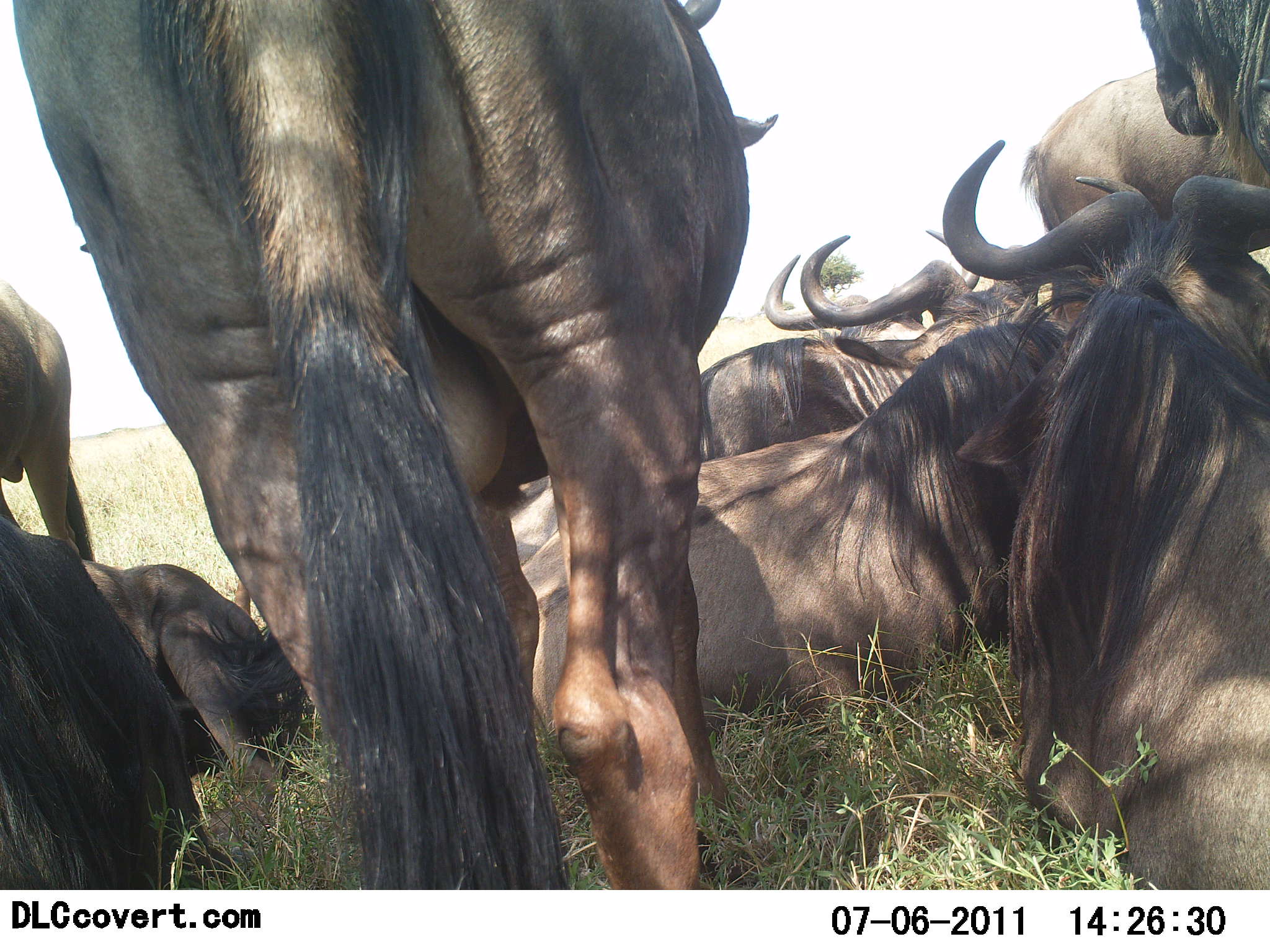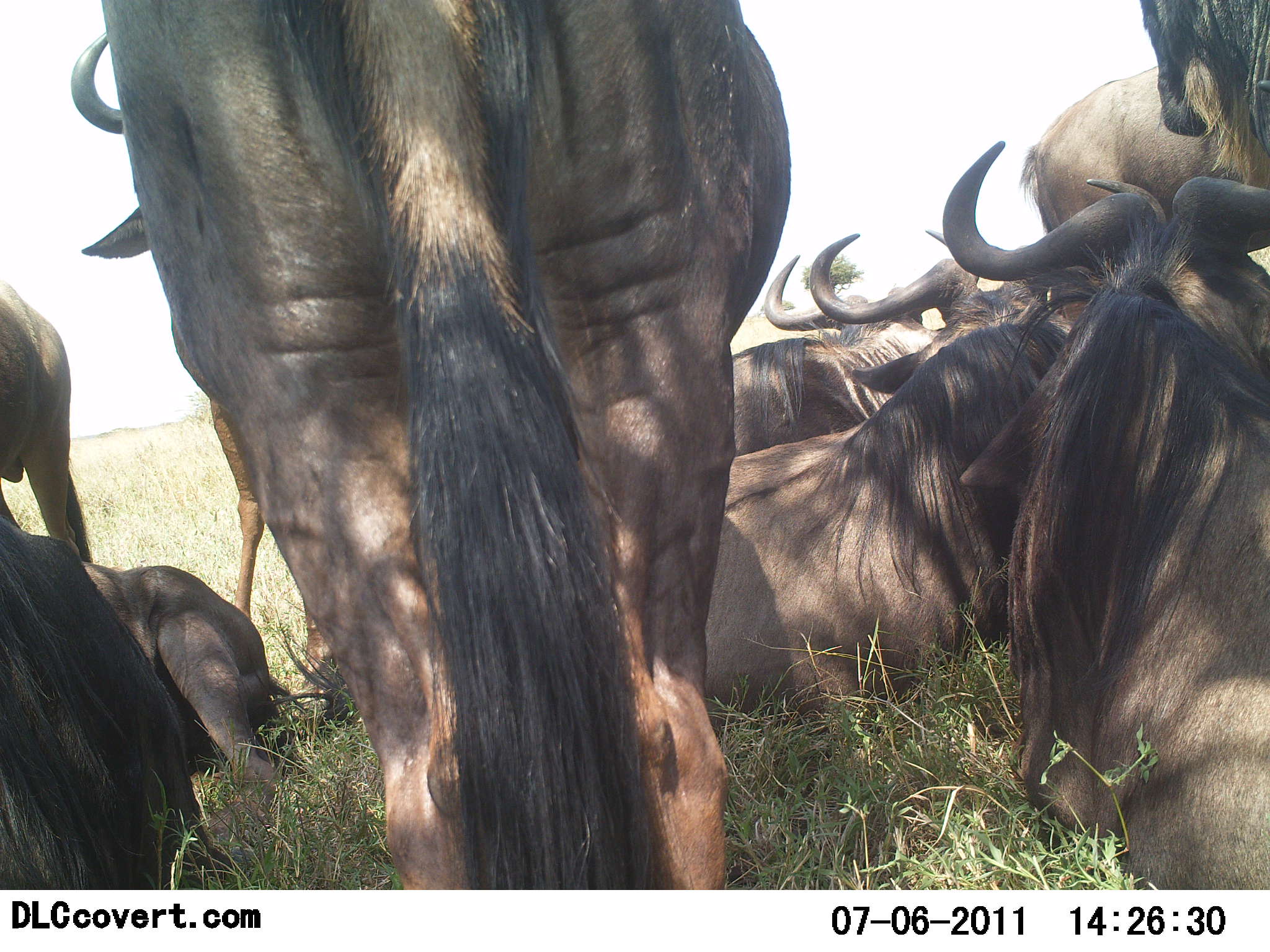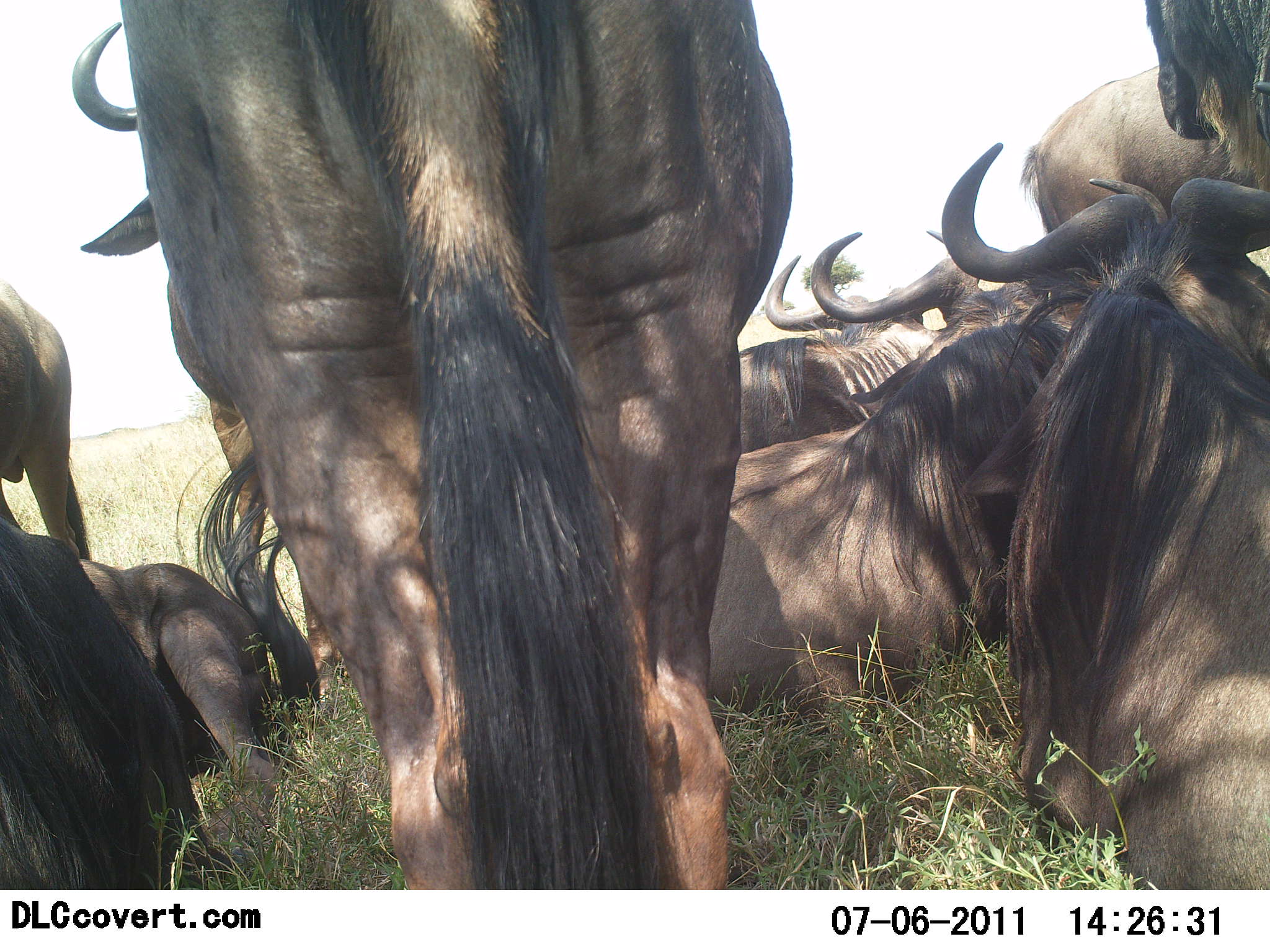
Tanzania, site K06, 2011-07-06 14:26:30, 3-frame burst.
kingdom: Animalia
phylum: Chordata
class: Mammalia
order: Artiodactyla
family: Bovidae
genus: Connochaetes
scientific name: Connochaetes taurinus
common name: blue wildebeest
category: wildebeest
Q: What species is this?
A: Wildebeest (blue wildebeest) (Connochaetes taurinus).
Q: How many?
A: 9.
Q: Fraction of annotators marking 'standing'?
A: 73%.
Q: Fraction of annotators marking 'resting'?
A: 100%.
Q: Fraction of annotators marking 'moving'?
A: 9%.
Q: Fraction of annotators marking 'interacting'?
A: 9%.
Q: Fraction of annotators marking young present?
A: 0%.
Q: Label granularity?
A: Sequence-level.